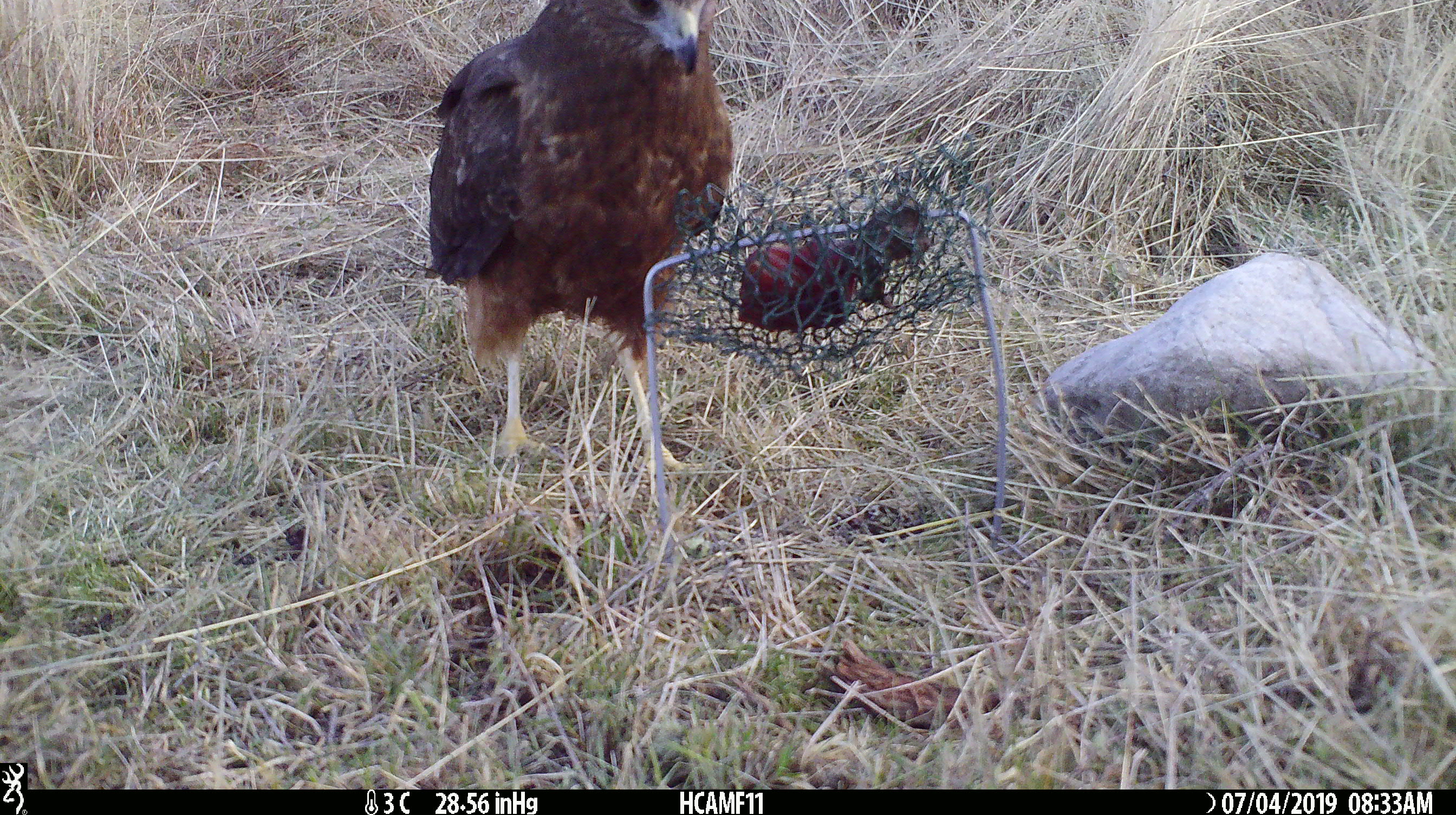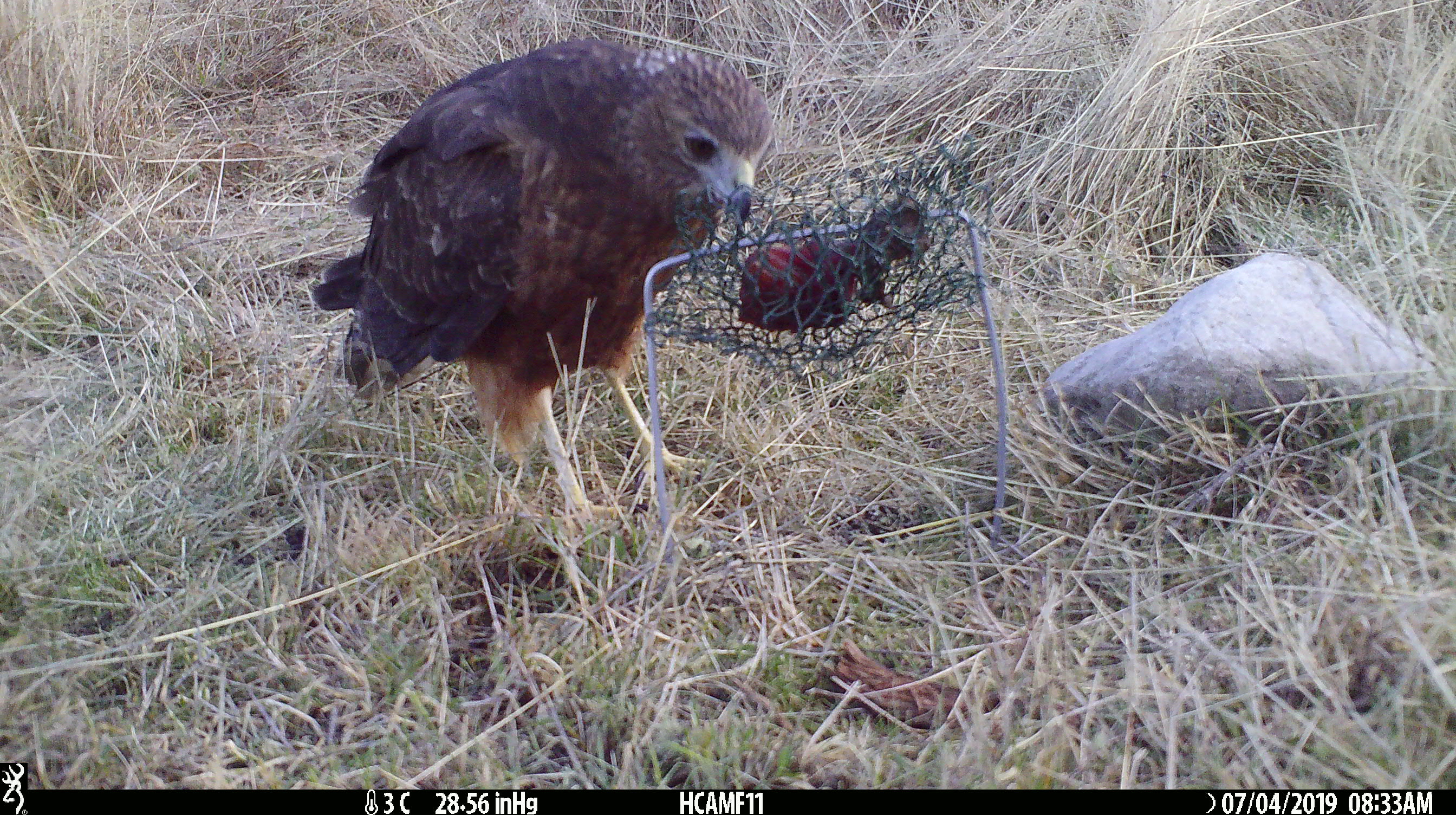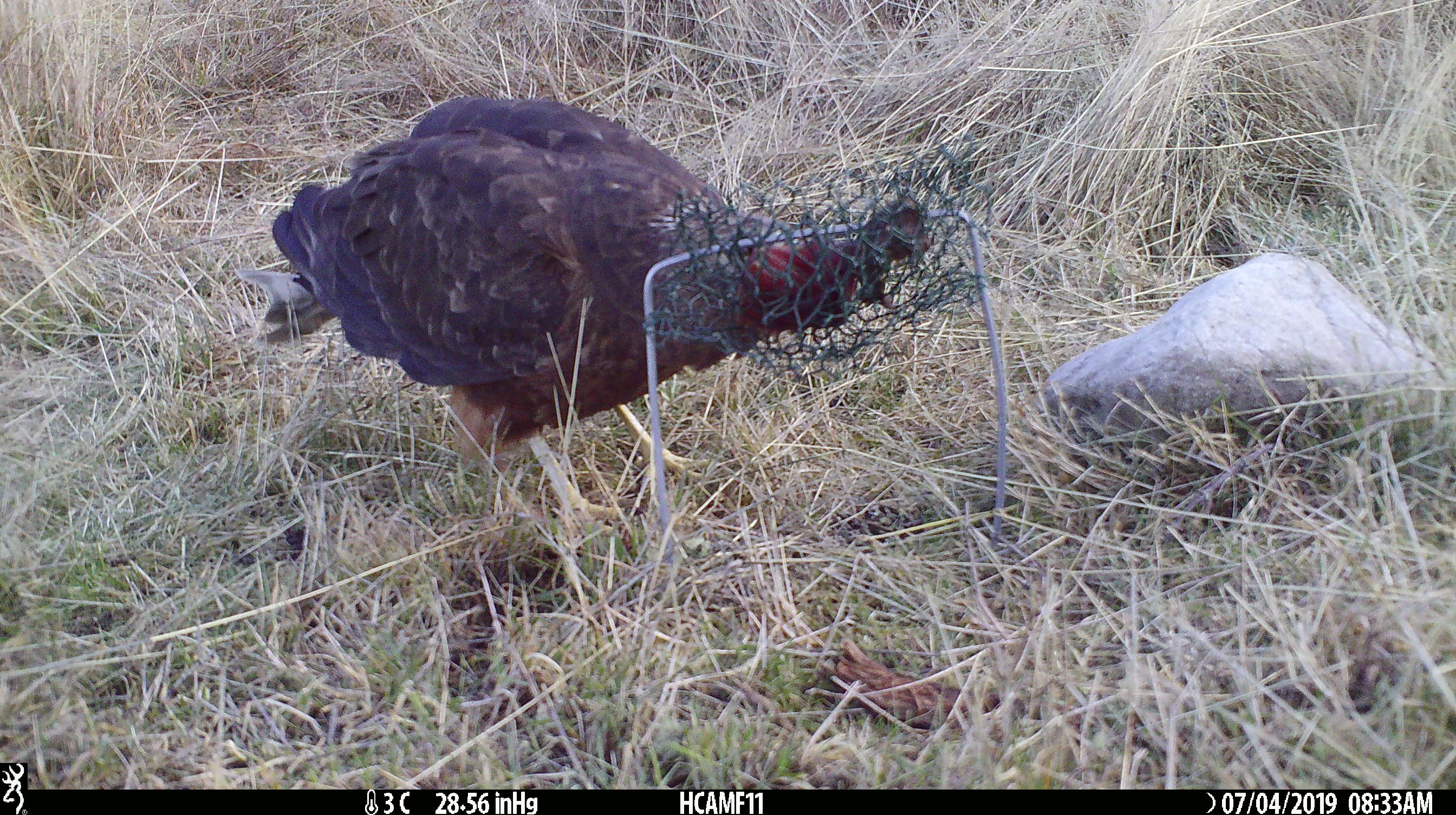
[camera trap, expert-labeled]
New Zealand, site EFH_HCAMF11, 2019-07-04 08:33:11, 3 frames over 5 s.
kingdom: Animalia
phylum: Chordata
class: Aves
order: Accipitriformes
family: Accipitridae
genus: Circus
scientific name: Circus approximans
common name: swamp harrier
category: harrier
Harrier (swamp harrier) (Circus approximans).